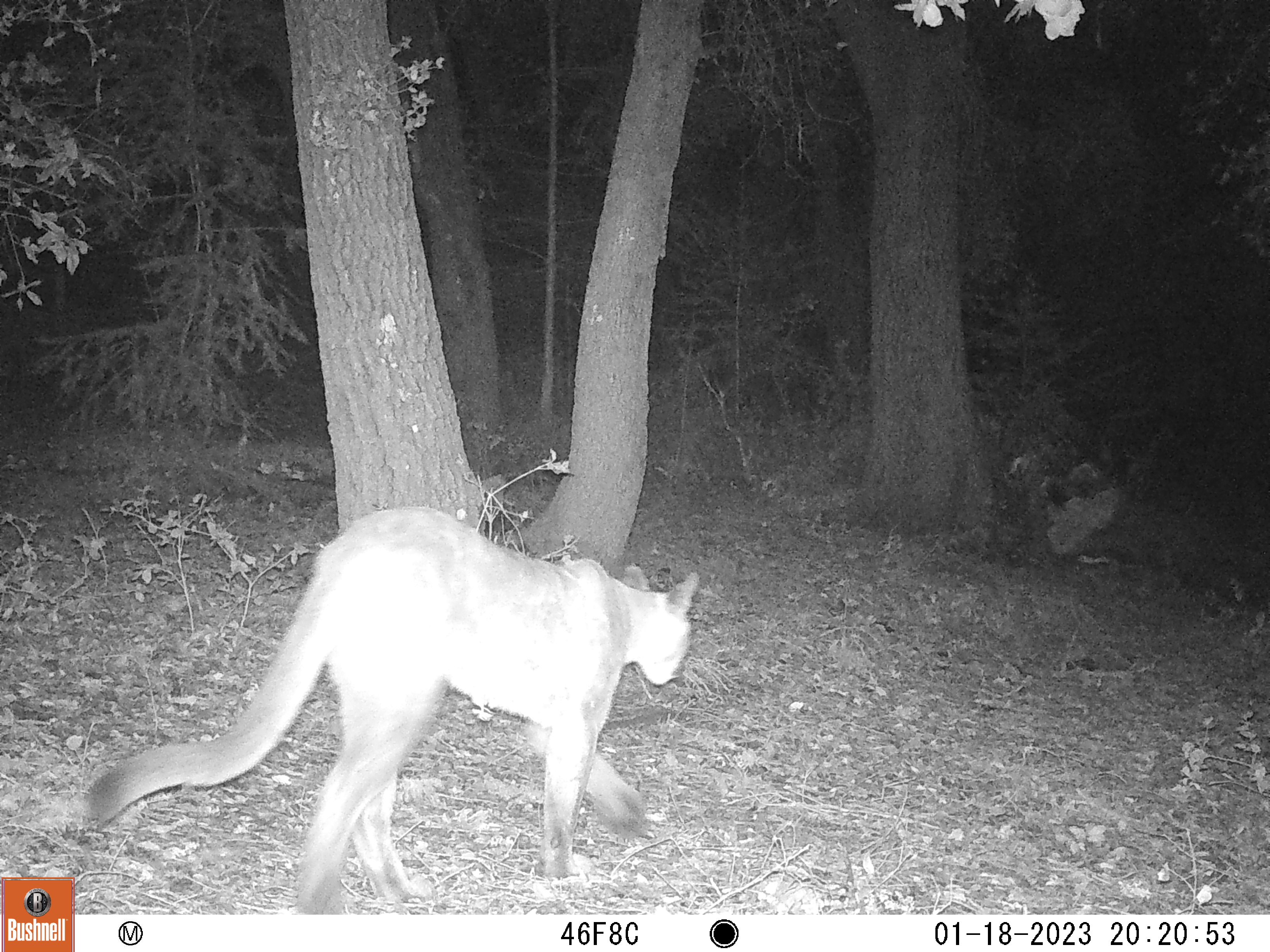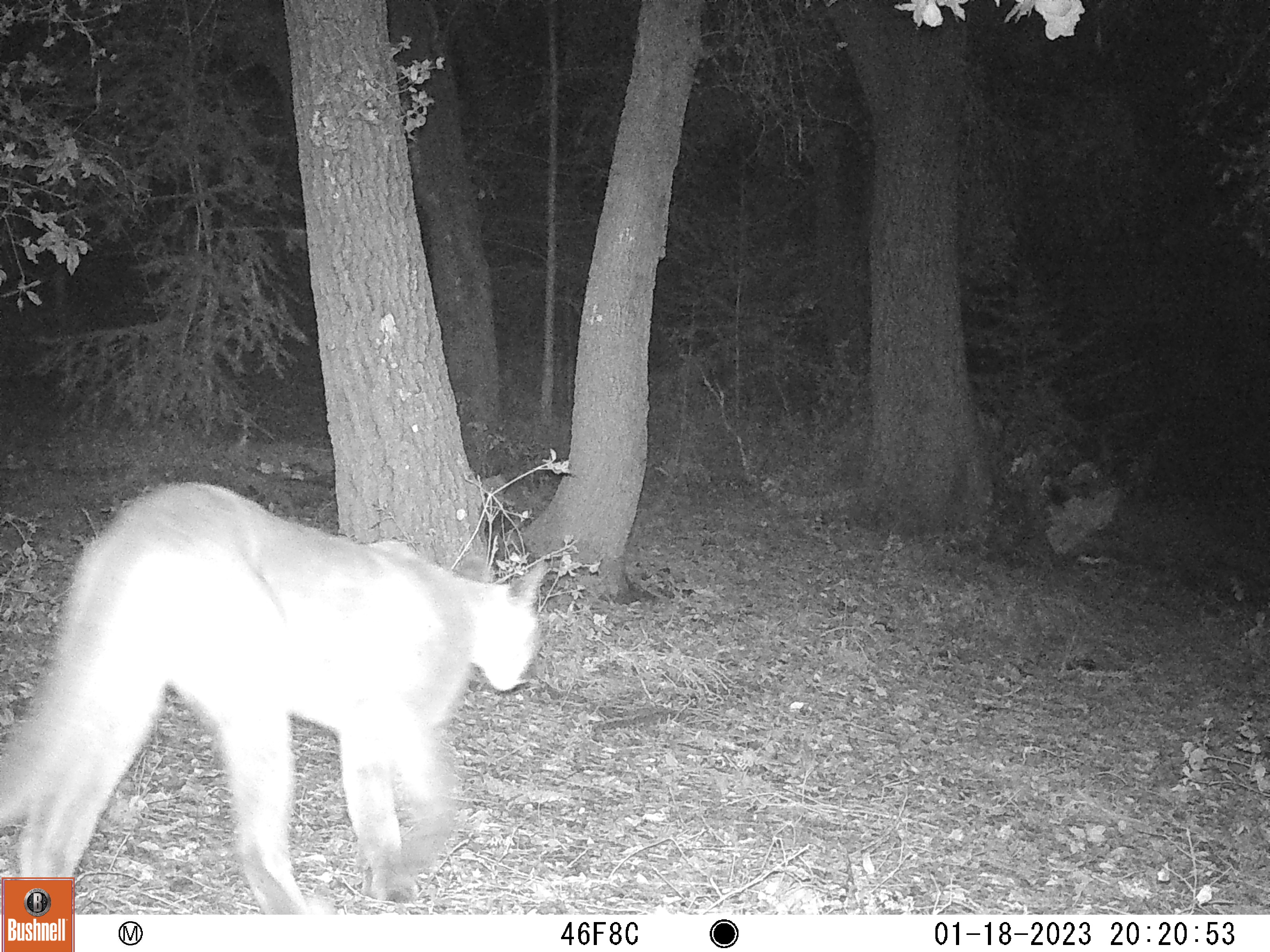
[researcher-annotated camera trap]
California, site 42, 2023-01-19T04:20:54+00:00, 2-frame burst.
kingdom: Animalia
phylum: Chordata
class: Mammalia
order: Carnivora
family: Felidae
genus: Puma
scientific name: Puma concolor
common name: puma